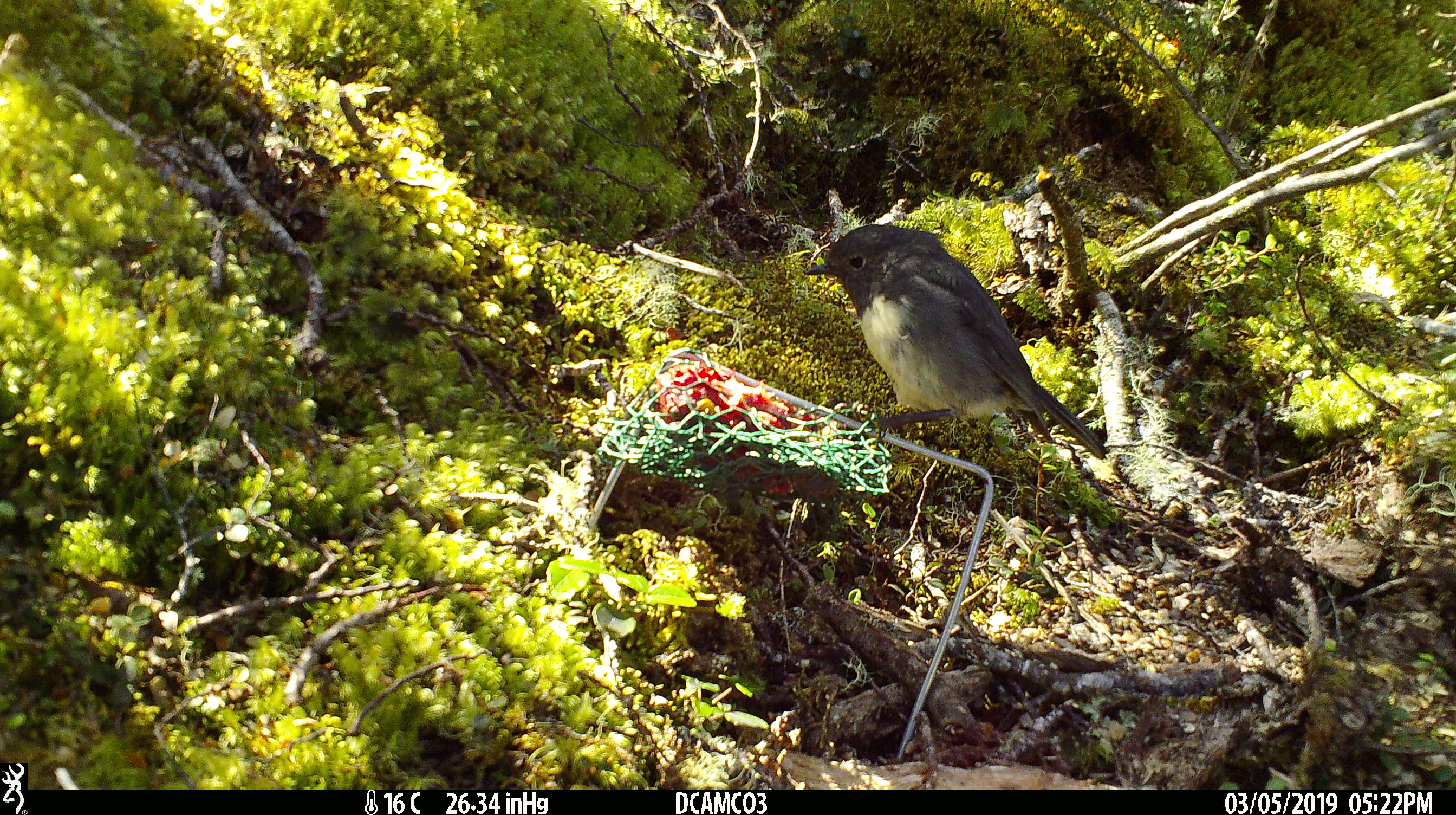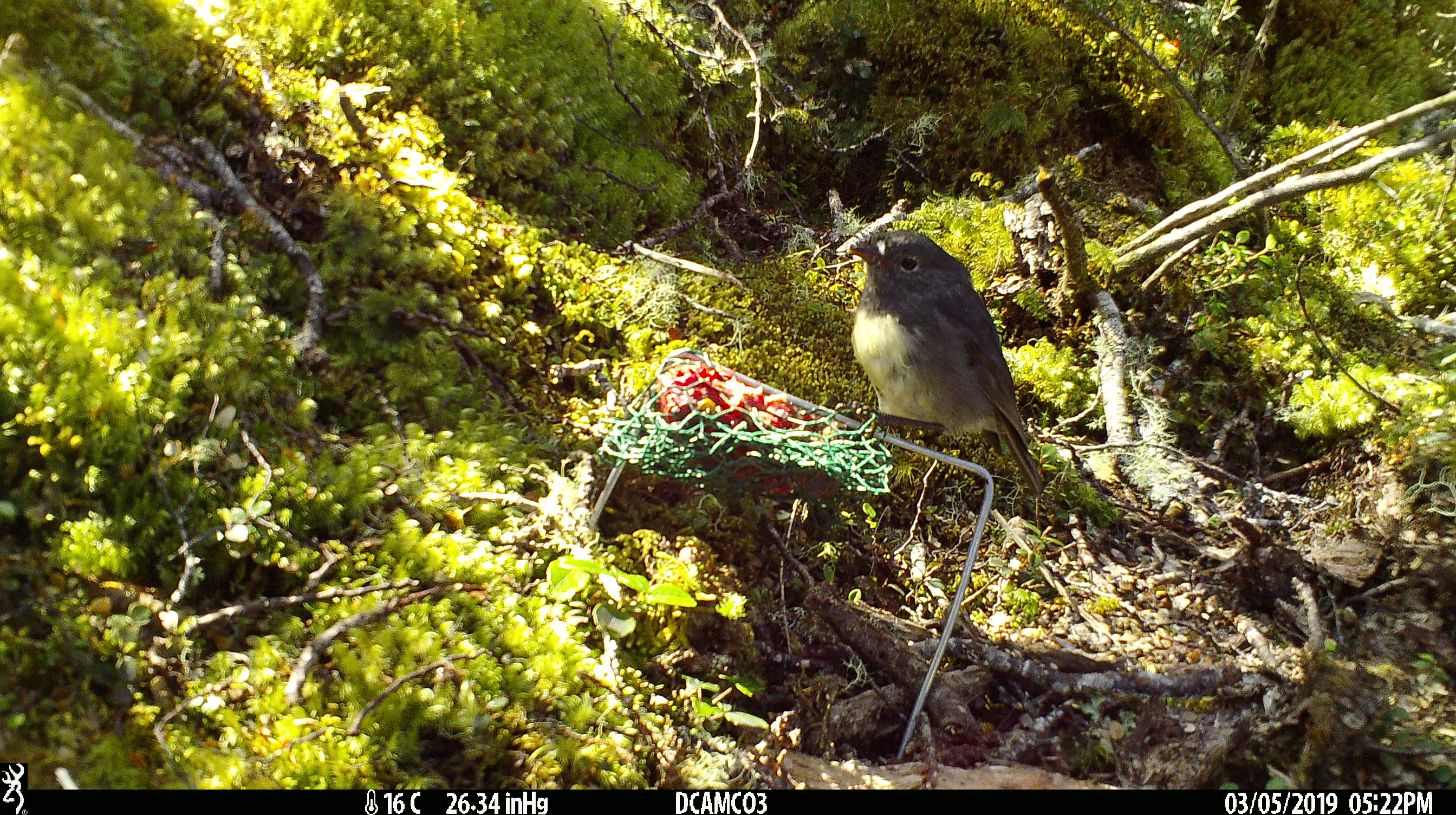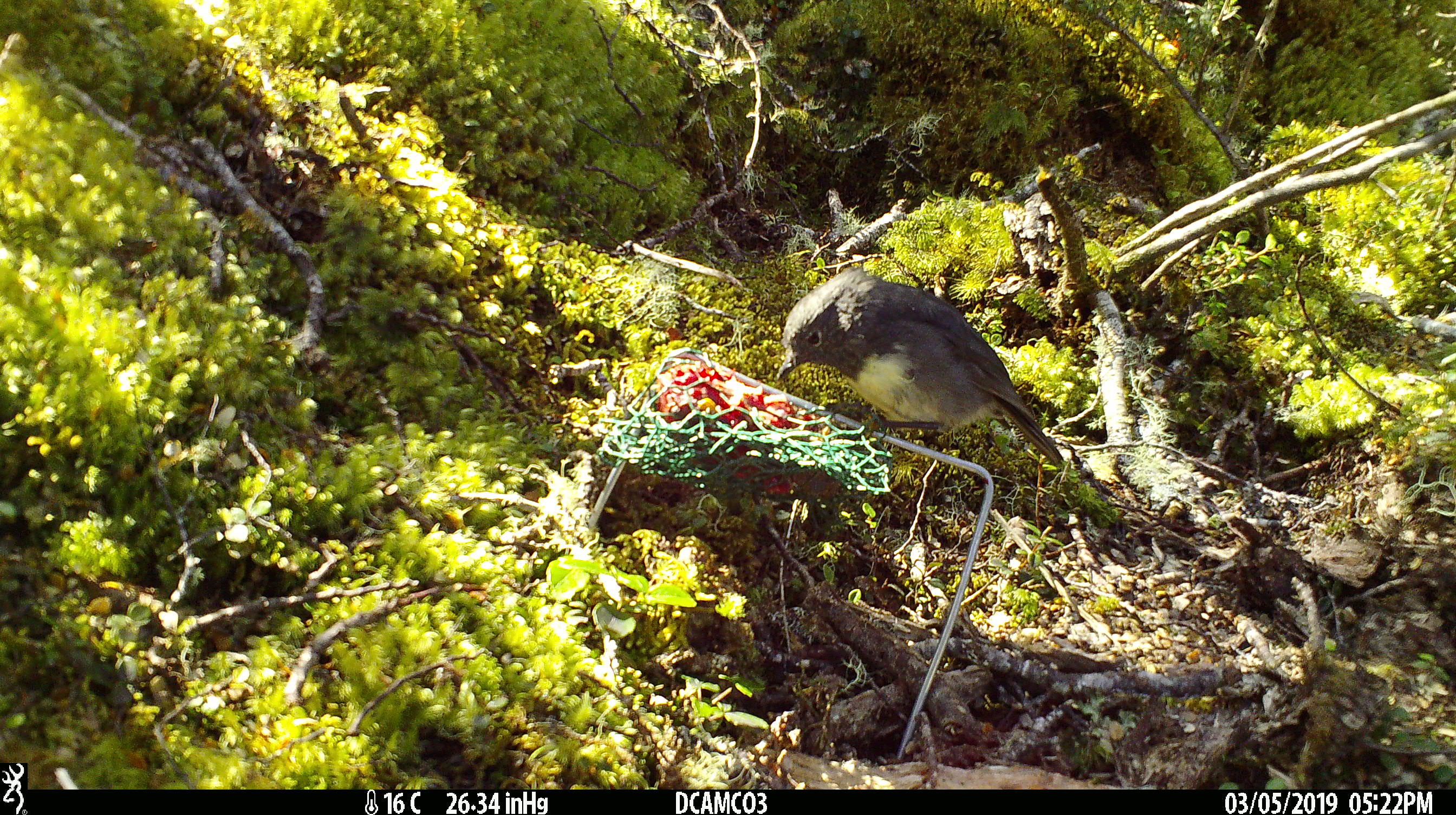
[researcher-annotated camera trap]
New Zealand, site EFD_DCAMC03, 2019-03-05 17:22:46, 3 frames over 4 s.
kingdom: Animalia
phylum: Chordata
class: Aves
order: Passeriformes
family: Petroicidae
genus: Petroica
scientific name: Petroica australis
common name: new zealand robin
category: robin